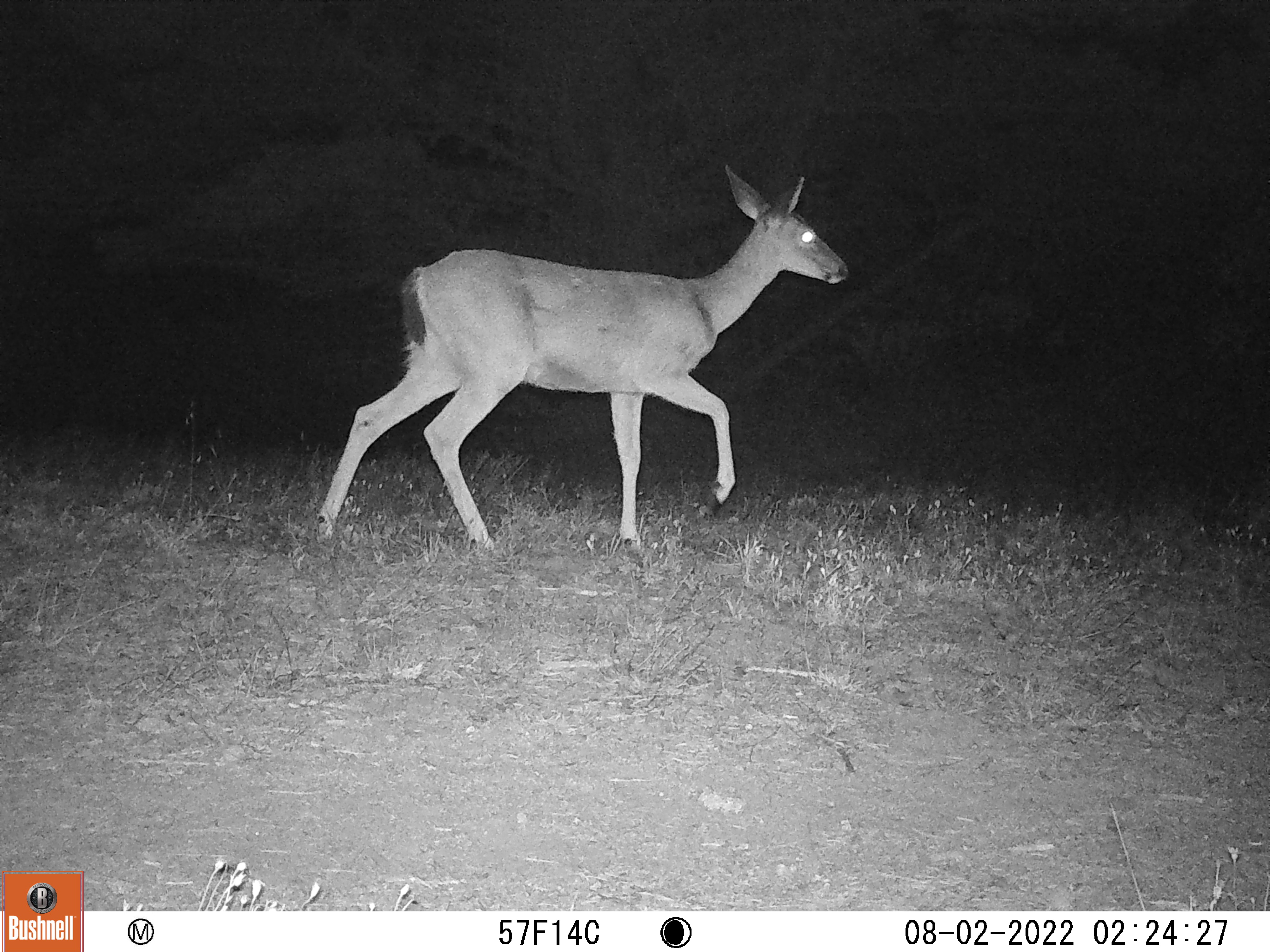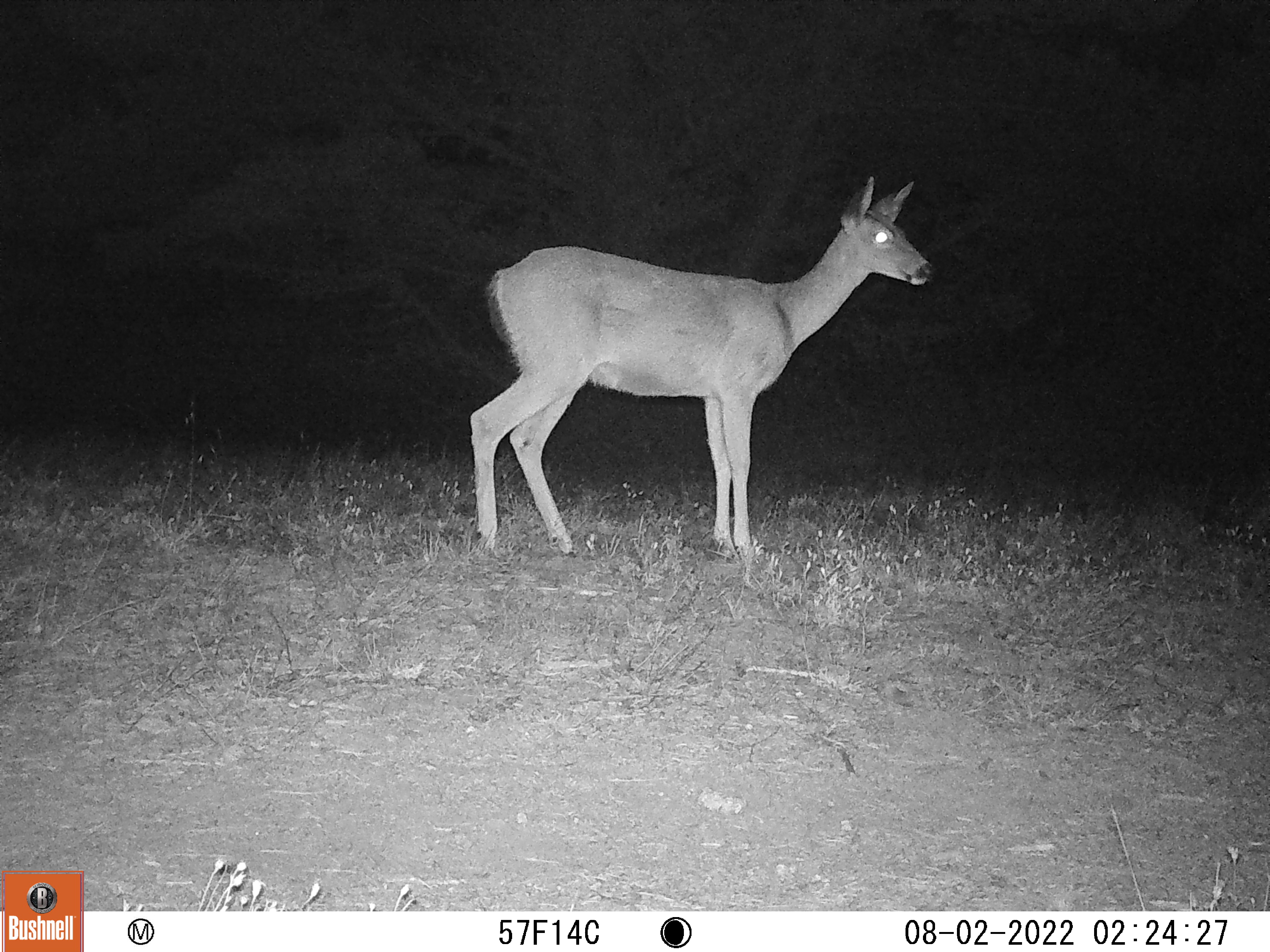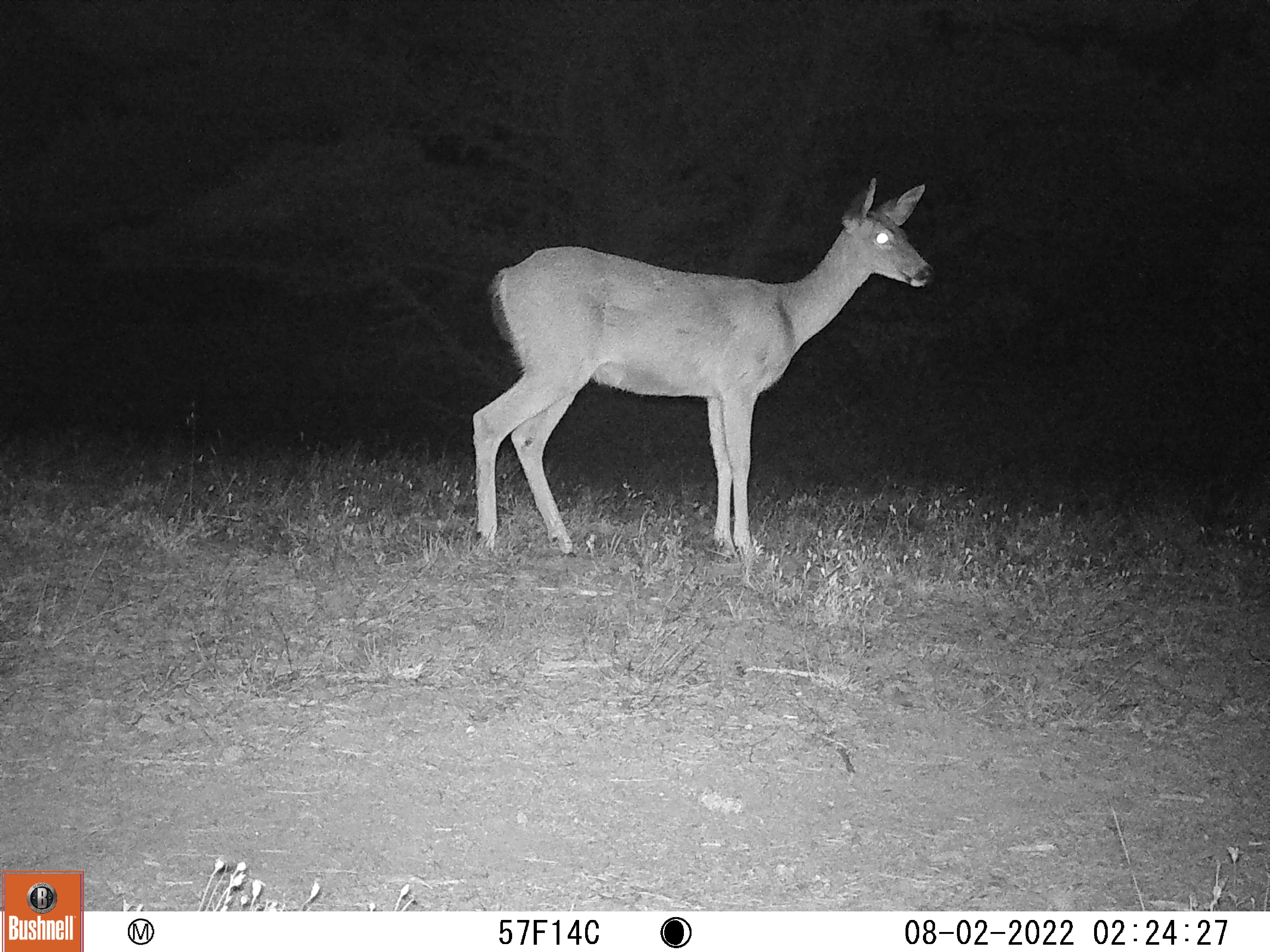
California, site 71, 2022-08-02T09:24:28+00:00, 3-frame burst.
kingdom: Animalia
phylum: Chordata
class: Mammalia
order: Artiodactyla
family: Cervidae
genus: Odocoileus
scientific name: Odocoileus hemionus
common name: mule deer